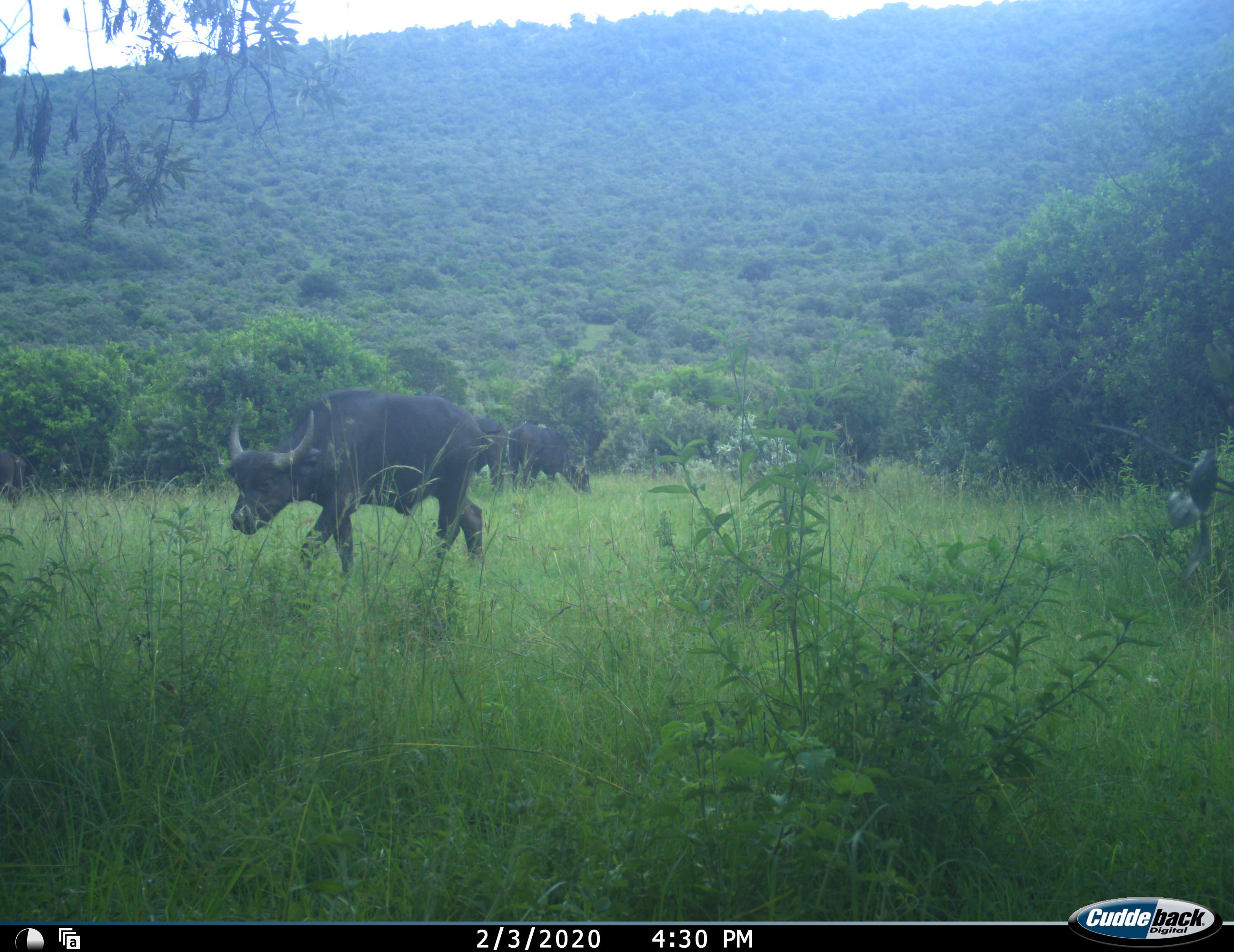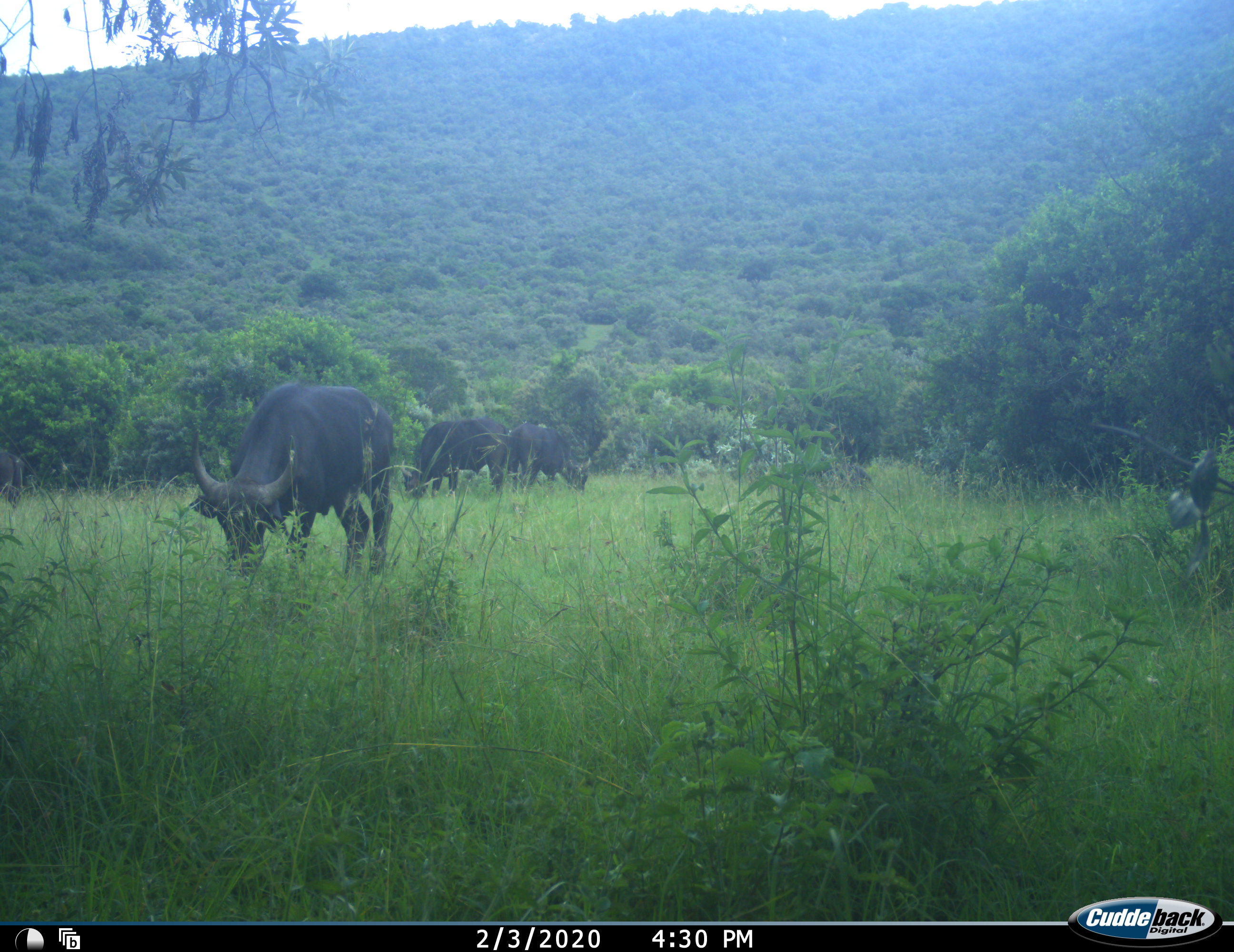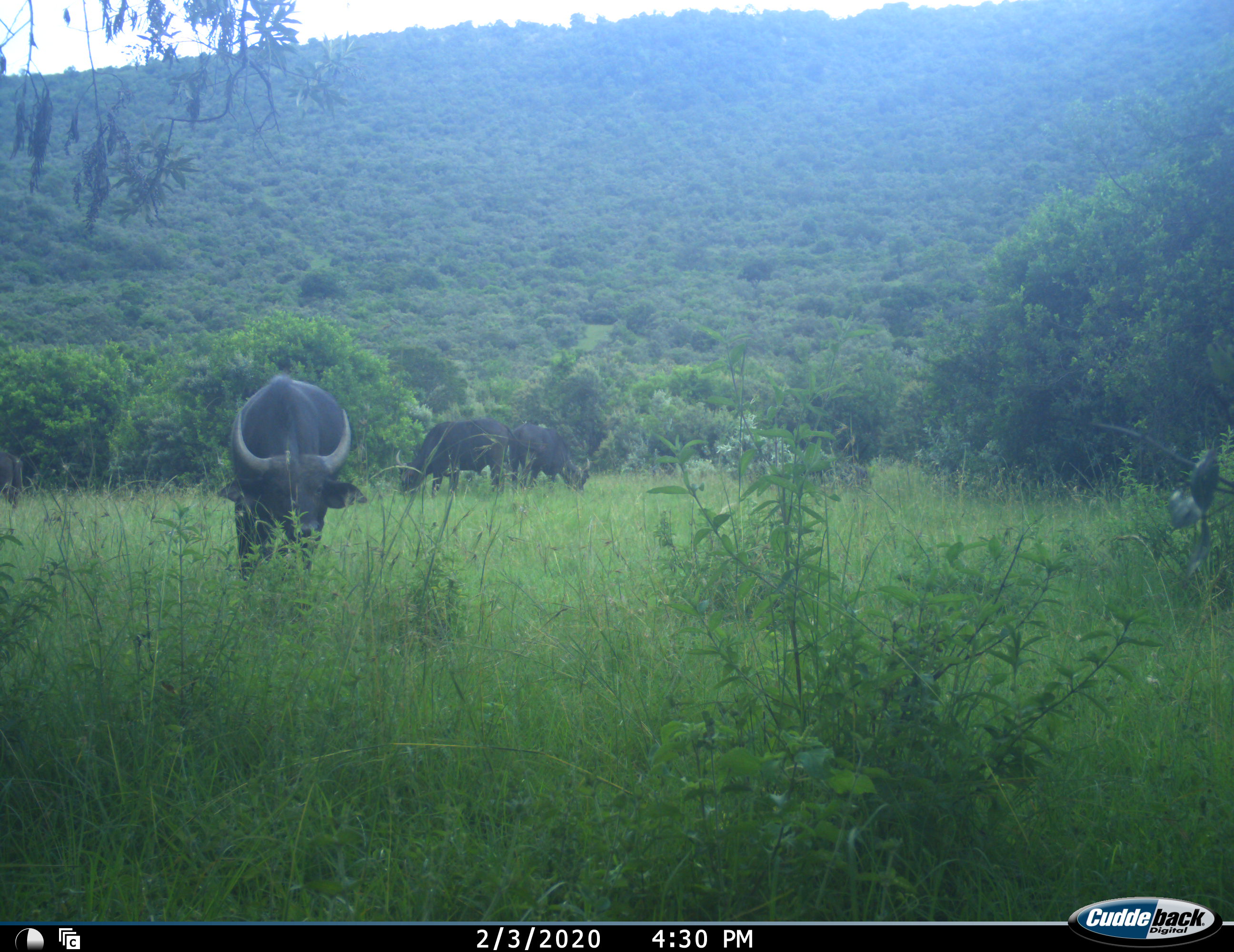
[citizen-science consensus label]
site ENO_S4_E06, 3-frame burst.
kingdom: Animalia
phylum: Chordata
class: Mammalia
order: Artiodactyla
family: Bovidae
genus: Syncerus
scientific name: Syncerus caffer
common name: african buffalo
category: buffalo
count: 3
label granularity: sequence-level